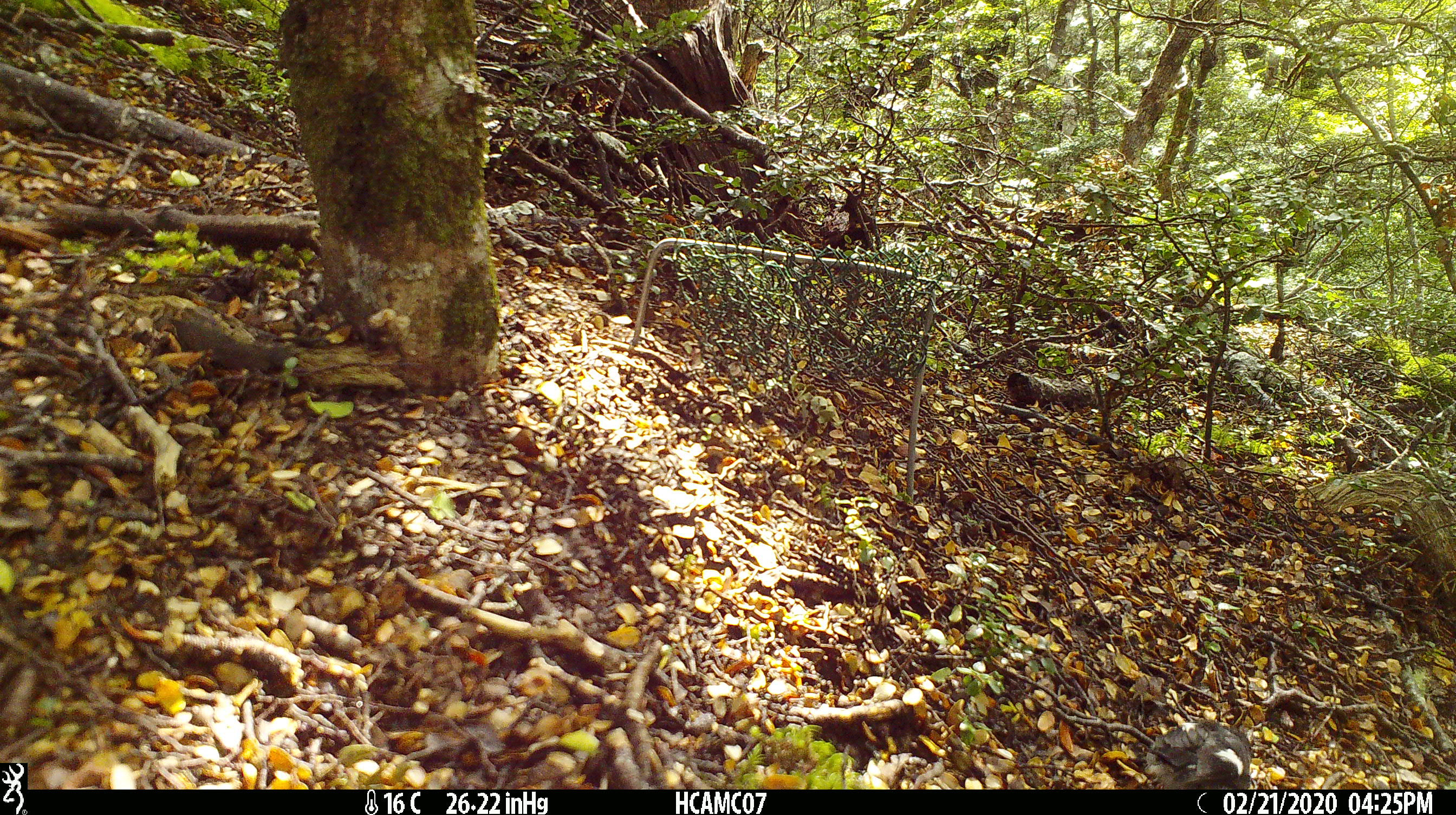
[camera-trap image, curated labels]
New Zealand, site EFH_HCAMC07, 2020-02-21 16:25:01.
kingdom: Animalia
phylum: Chordata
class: Aves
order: Passeriformes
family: Petroicidae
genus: Petroica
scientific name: Petroica macrocephala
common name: tomtit